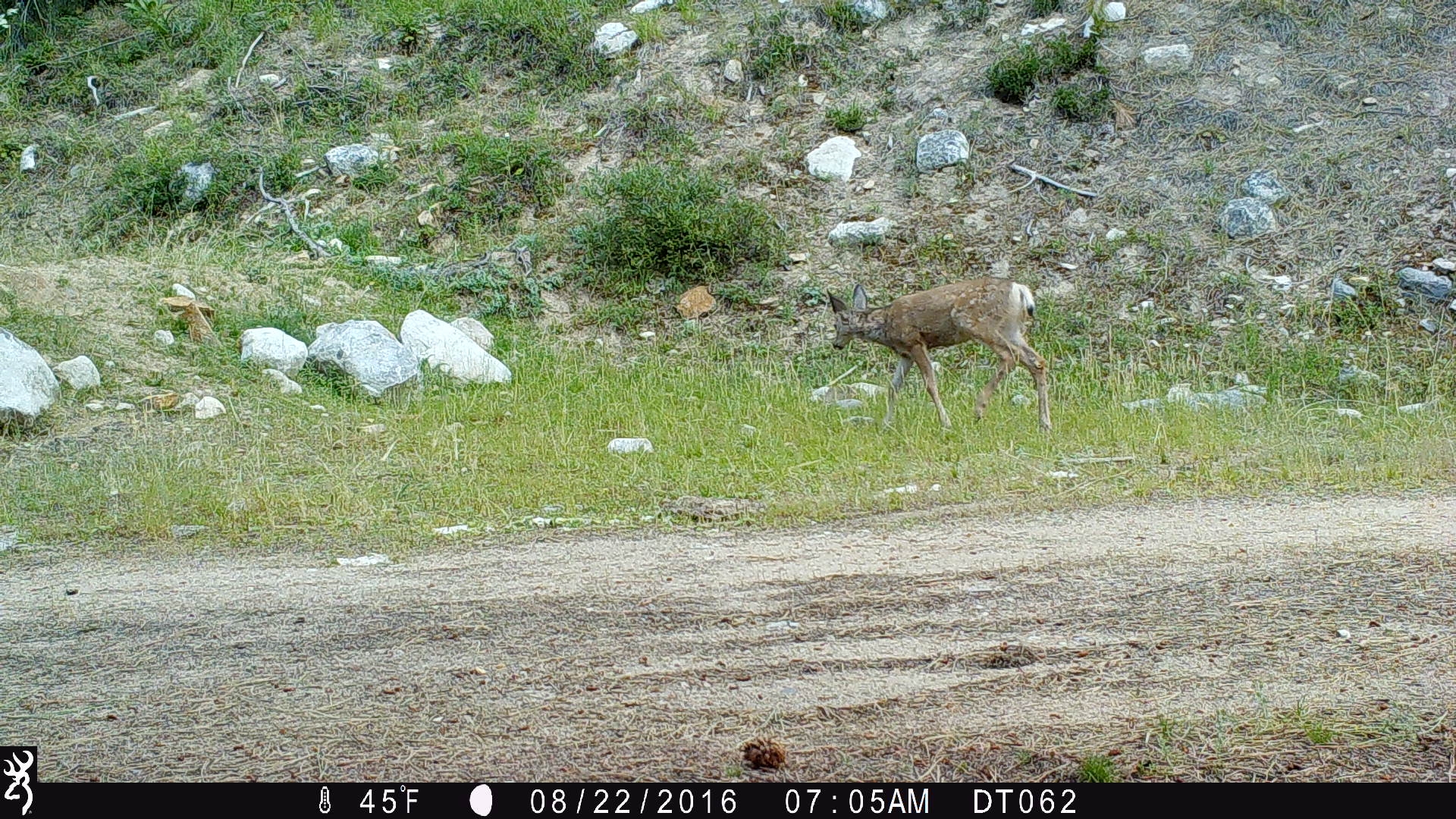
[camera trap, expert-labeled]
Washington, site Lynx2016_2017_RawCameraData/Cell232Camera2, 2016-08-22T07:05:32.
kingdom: Animalia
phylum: Chordata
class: Mammalia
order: Artiodactyla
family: Cervidae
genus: Odocoileus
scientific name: Odocoileus hemionus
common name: mule deer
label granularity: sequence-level